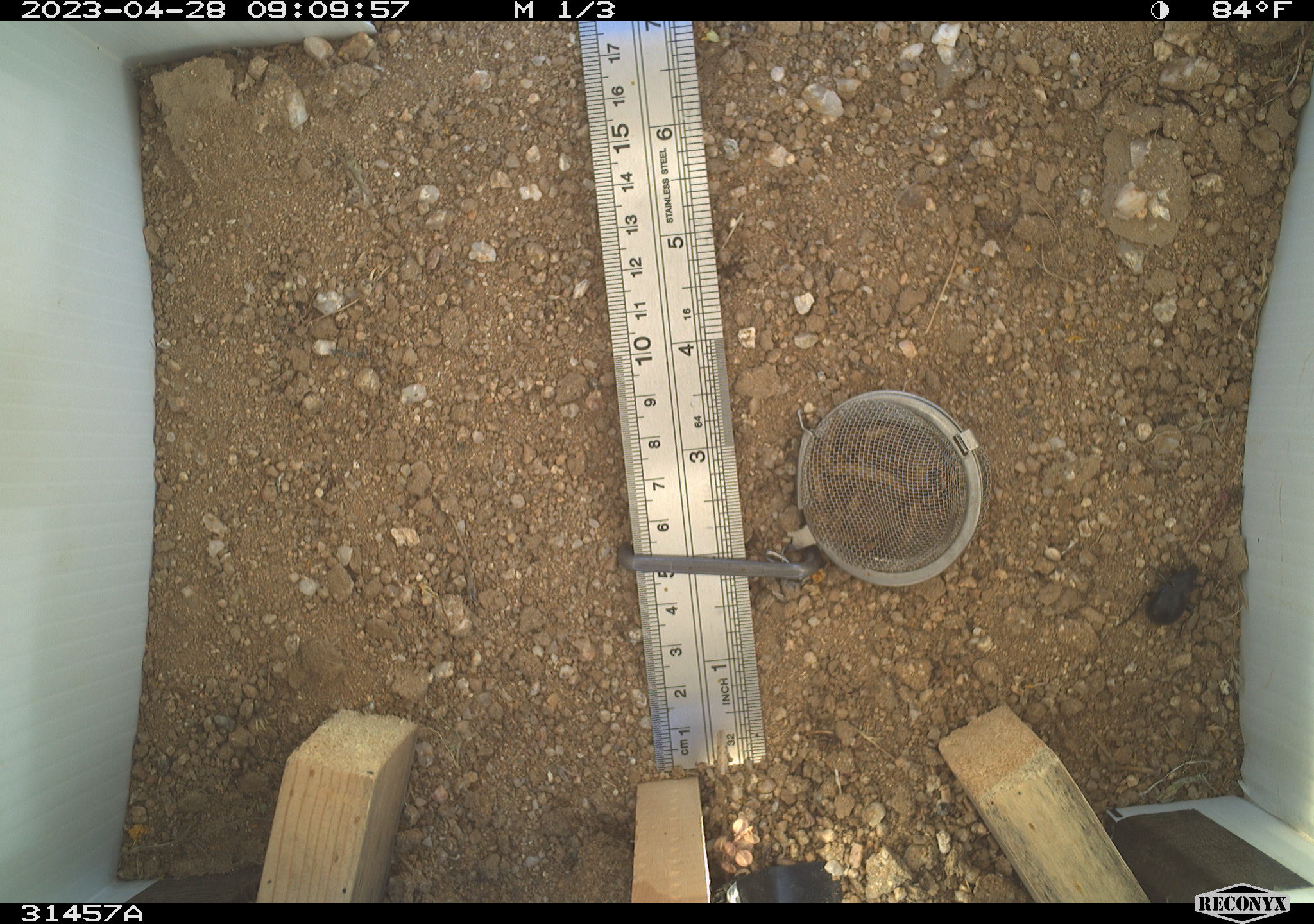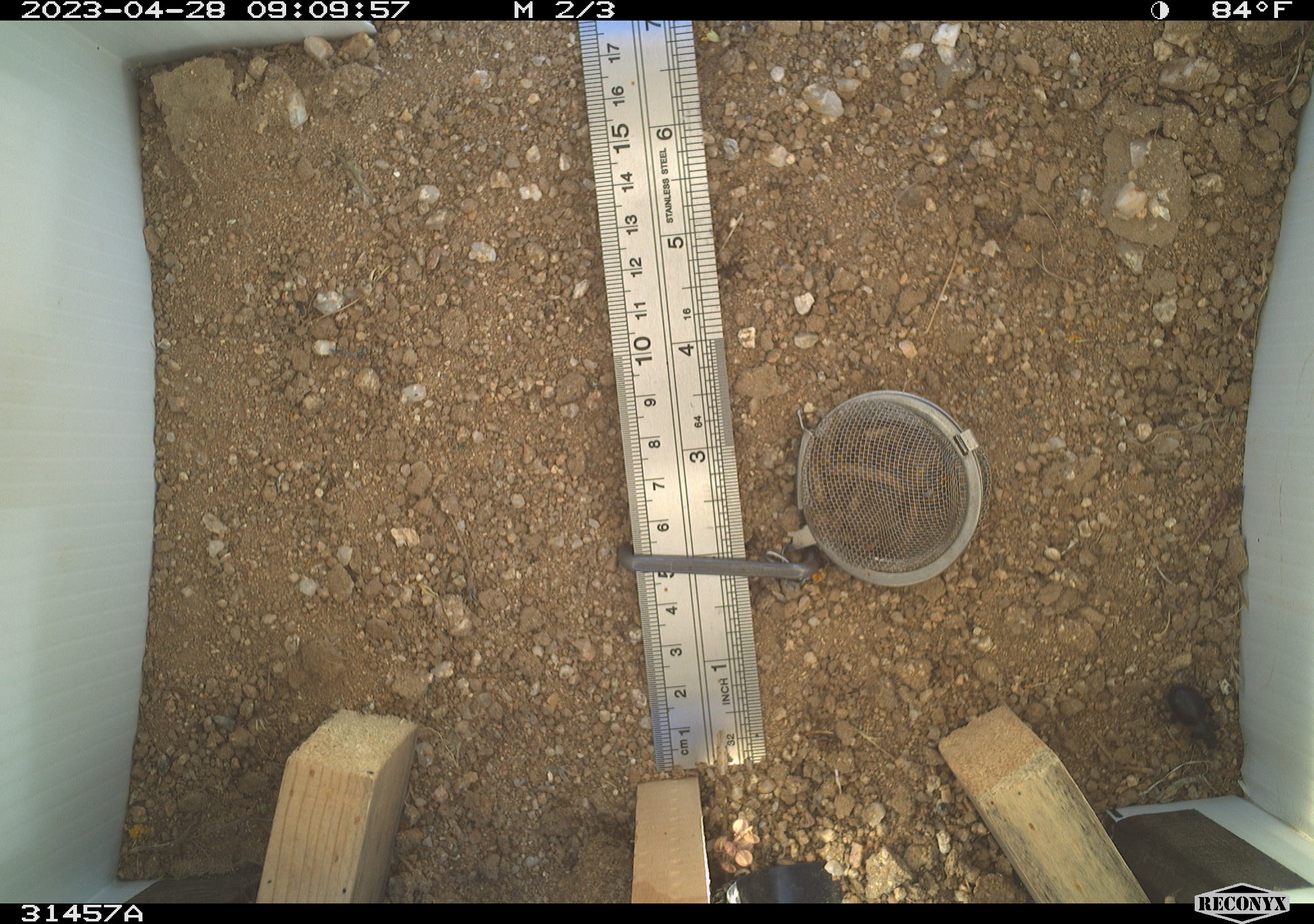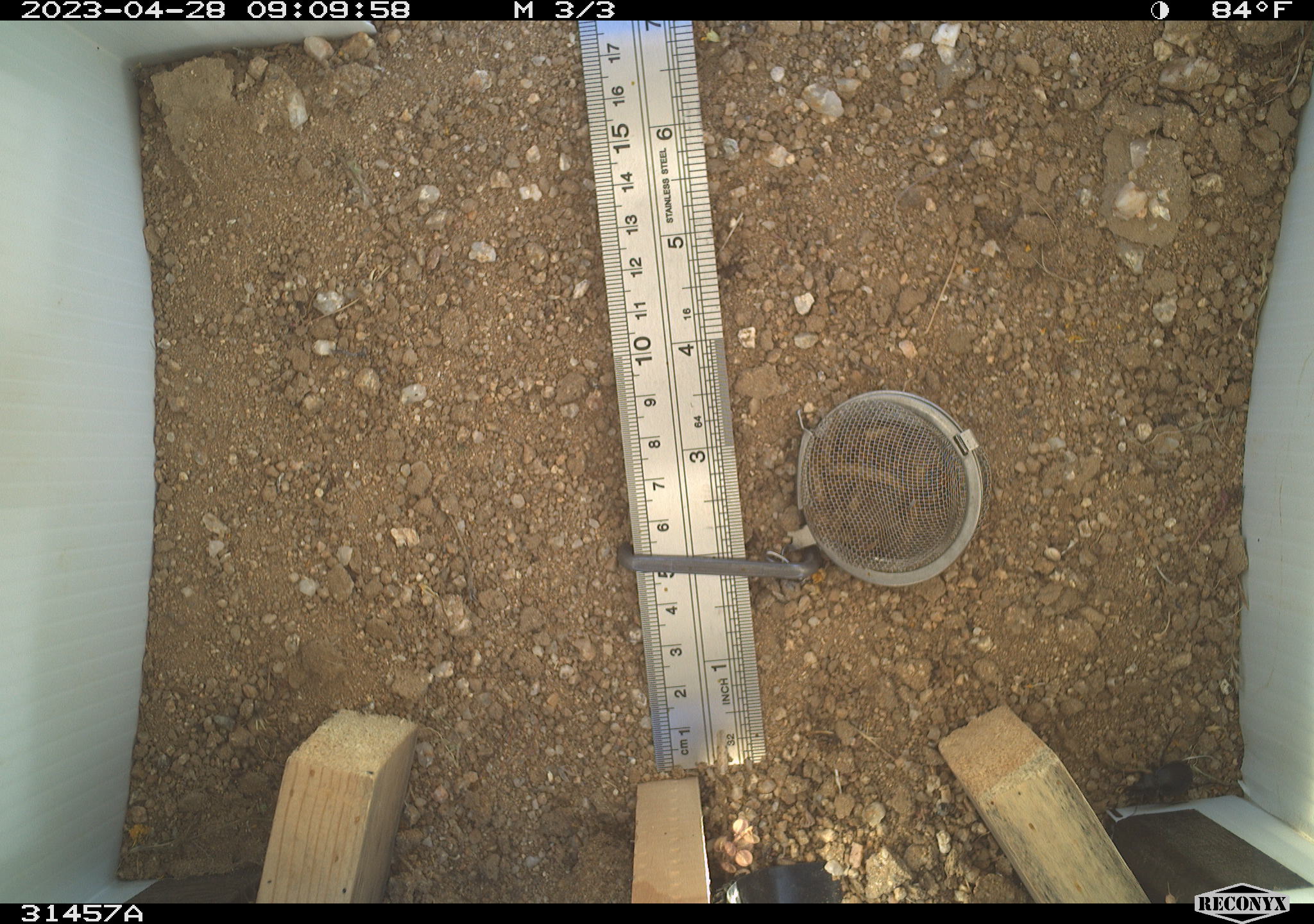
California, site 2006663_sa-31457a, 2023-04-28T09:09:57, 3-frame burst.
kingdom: Animalia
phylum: Arthropoda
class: Insecta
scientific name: Insecta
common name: insect